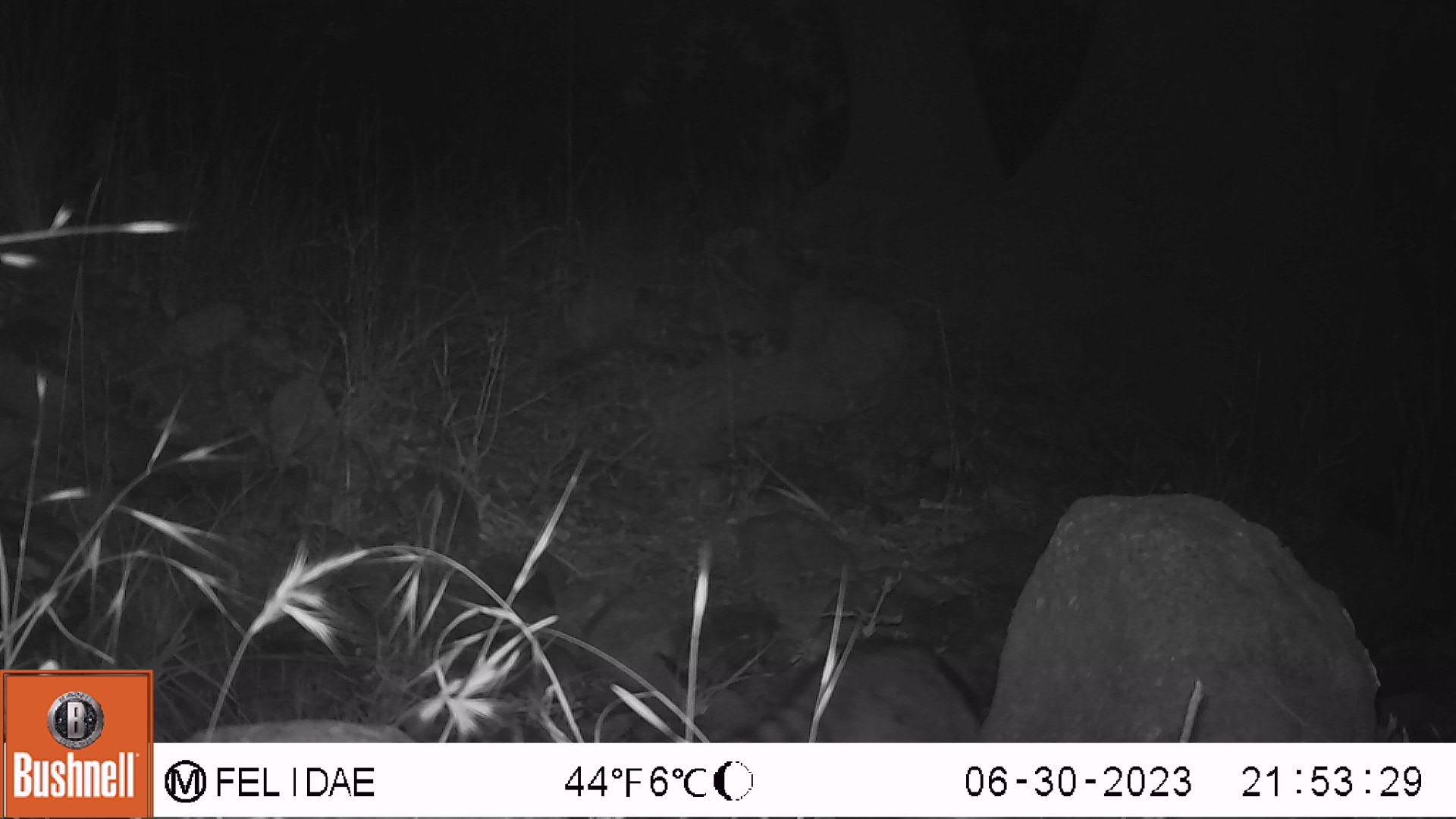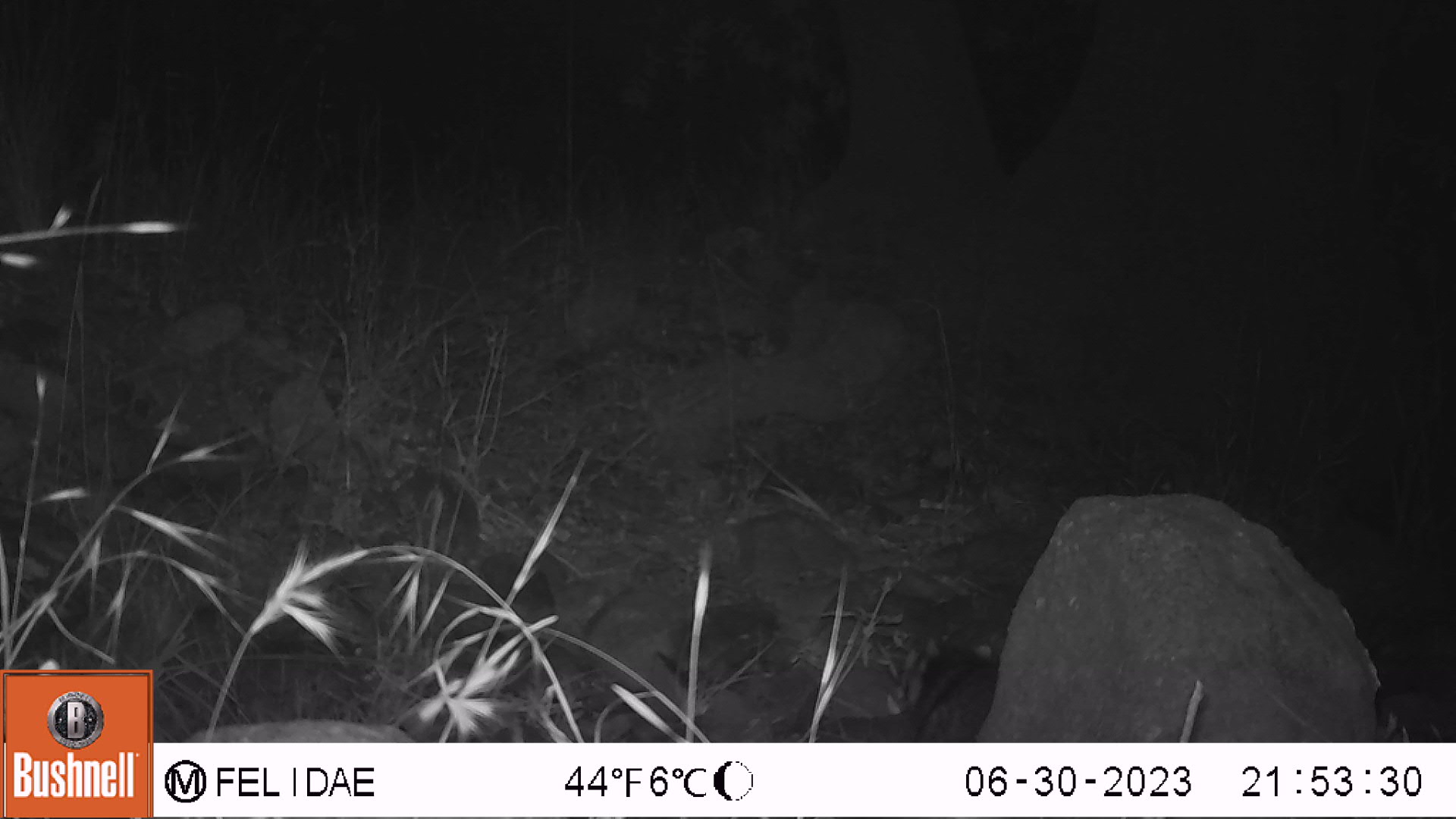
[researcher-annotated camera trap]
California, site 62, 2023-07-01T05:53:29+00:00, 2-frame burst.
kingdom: Animalia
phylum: Chordata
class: Mammalia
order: Carnivora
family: Procyonidae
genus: Procyon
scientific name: Procyon lotor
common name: raccoon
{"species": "raccoon (Procyon lotor)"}